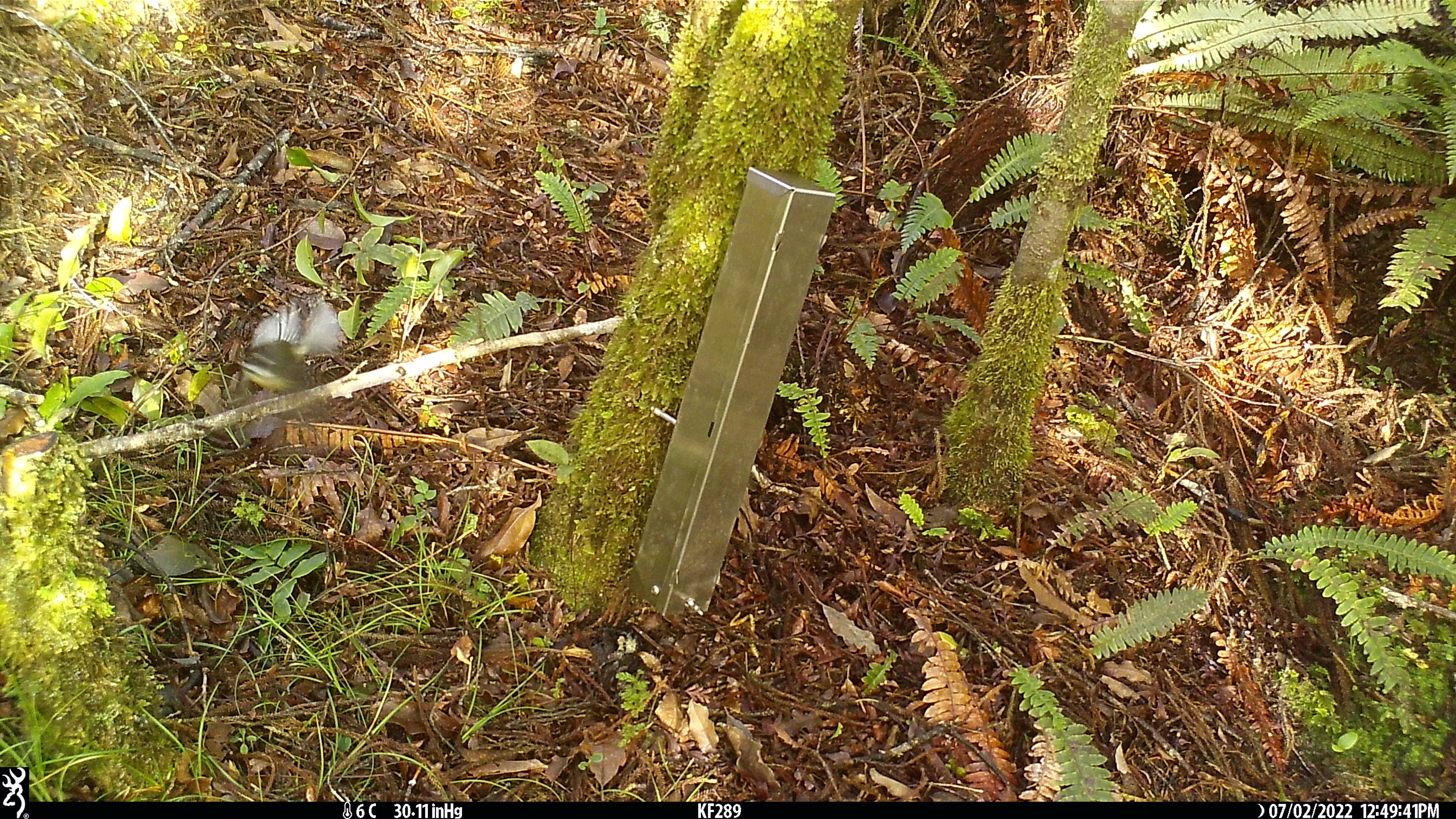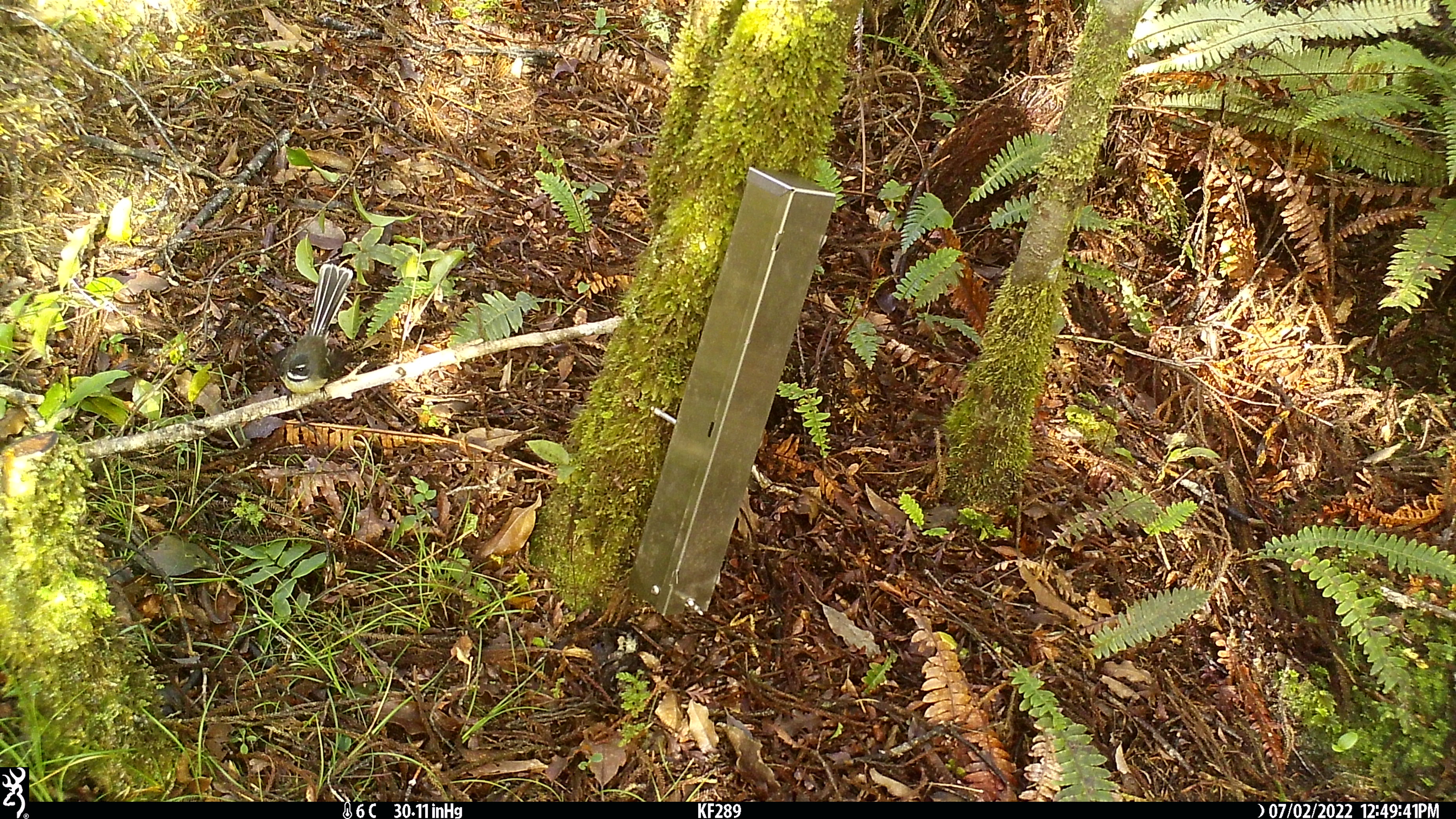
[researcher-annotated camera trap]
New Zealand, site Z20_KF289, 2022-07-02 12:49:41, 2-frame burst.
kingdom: Animalia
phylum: Chordata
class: Aves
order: Passeriformes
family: Rhipiduridae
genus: Rhipidura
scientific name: Rhipidura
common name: fantails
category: fantail